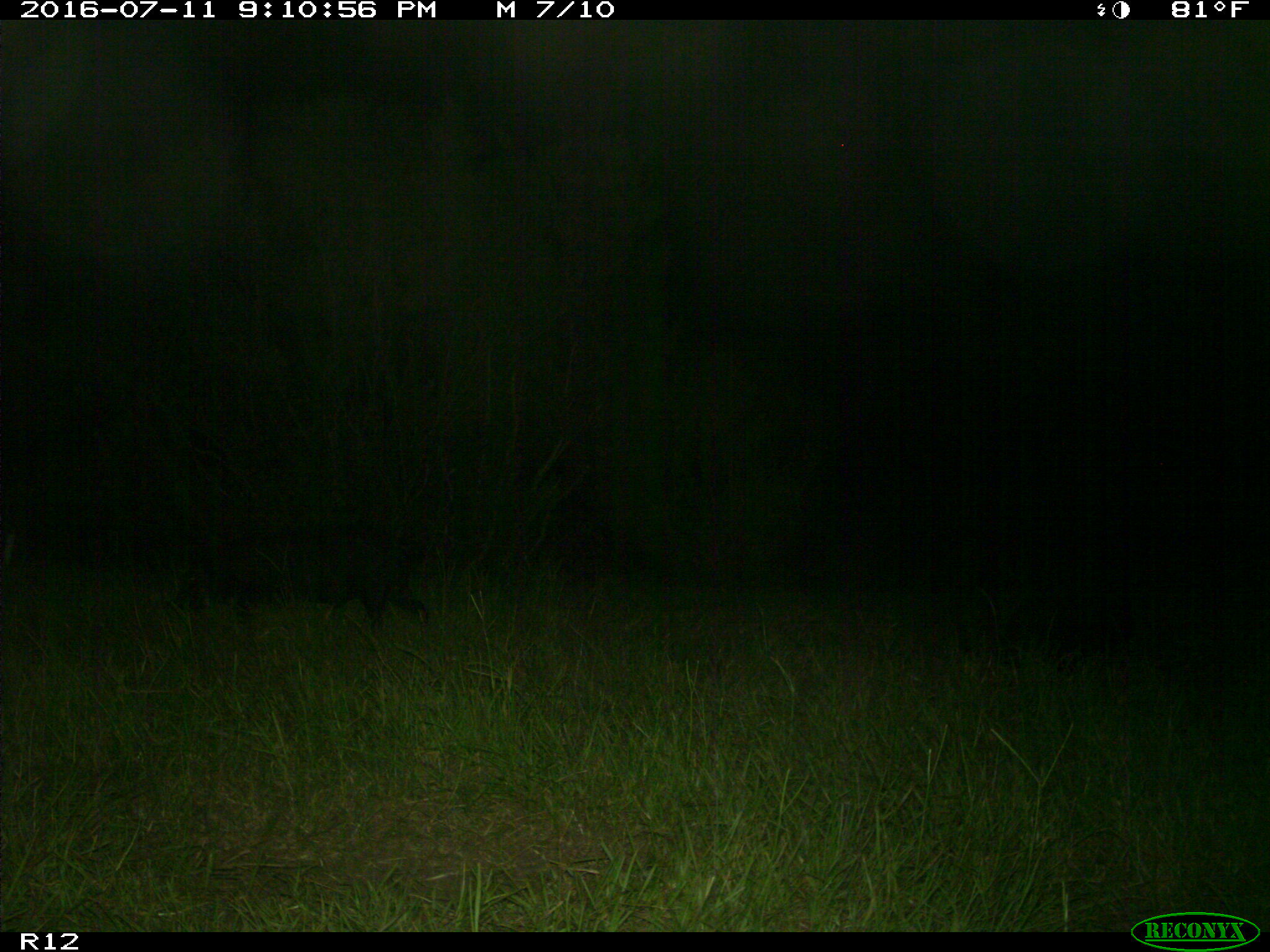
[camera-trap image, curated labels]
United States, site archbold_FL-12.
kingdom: Animalia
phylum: Chordata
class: Mammalia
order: Artiodactyla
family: Suidae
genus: Sus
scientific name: Sus scrofa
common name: wild boar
Sus scrofa (wild boar).